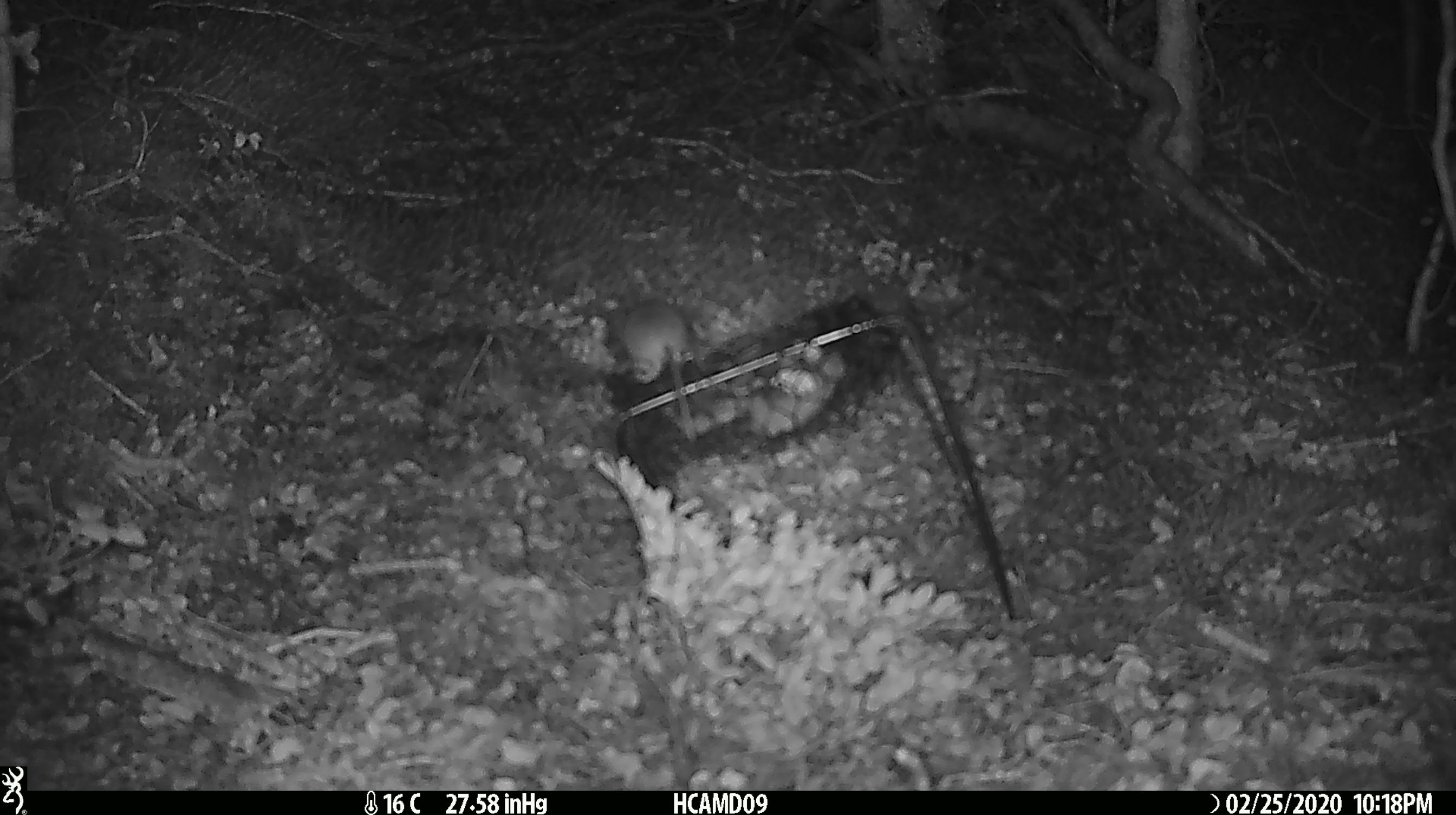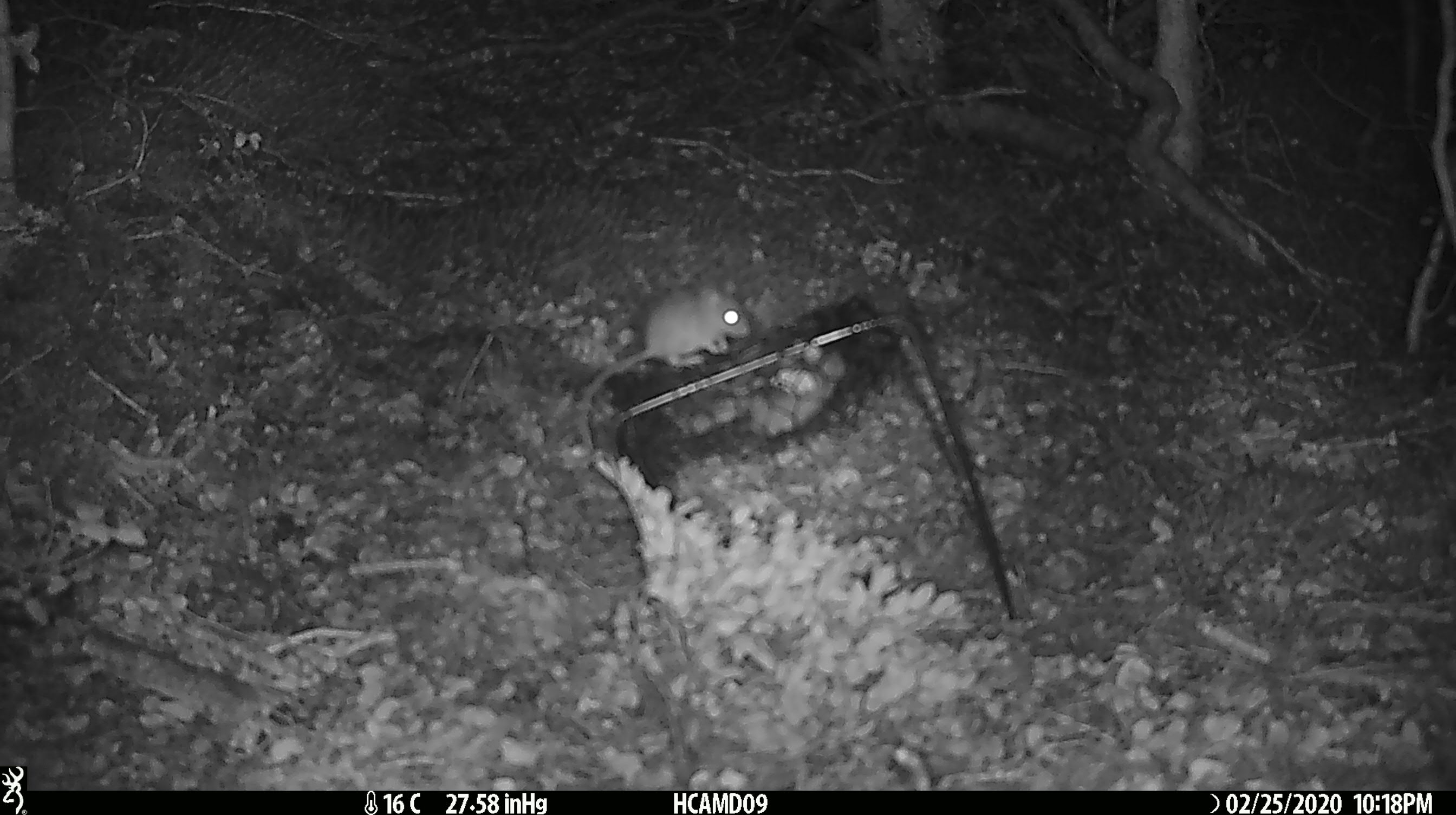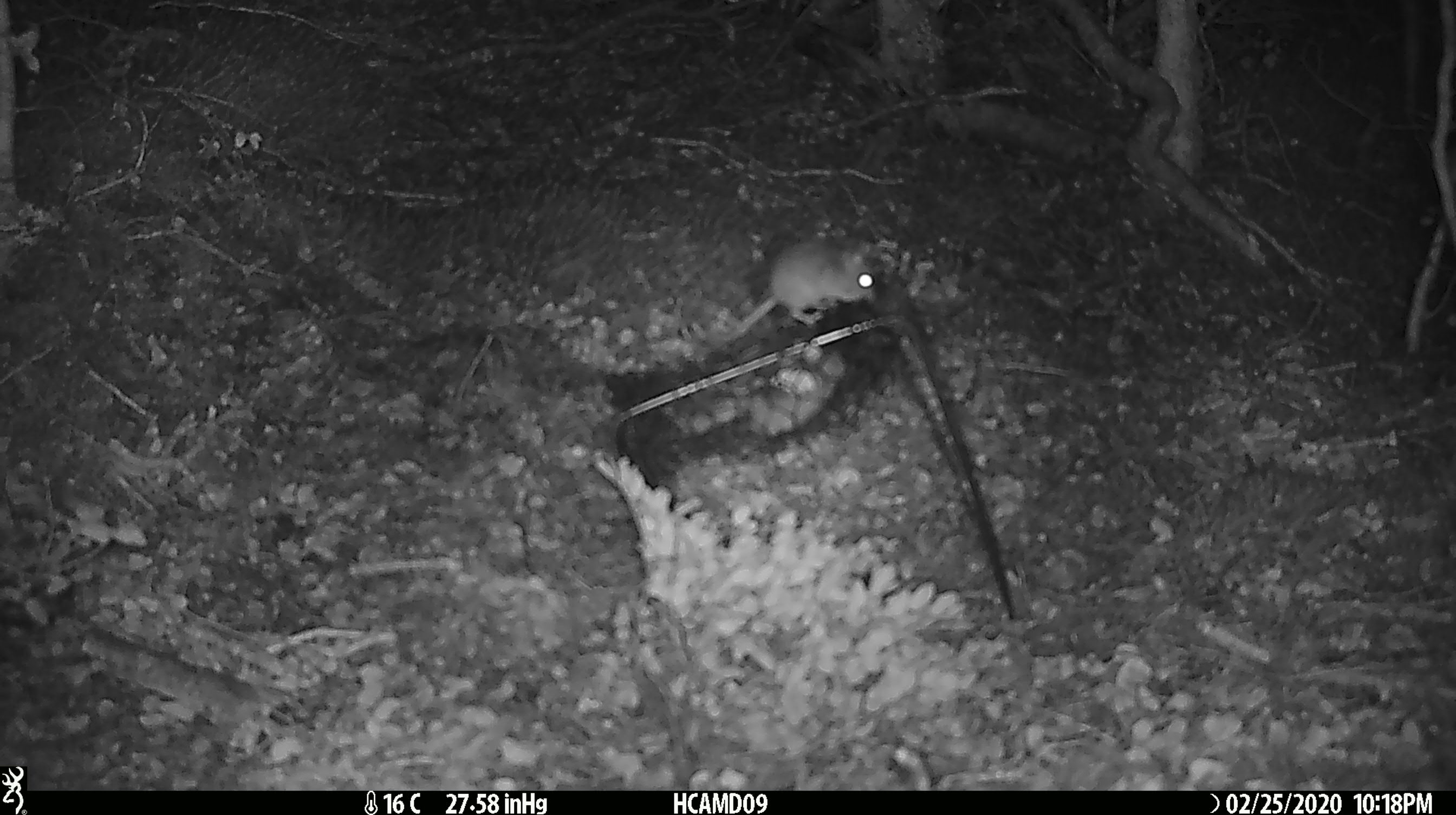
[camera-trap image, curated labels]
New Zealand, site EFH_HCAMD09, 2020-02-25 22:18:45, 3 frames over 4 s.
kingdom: Animalia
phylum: Chordata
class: Mammalia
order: Rodentia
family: Muridae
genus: Mus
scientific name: Mus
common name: mouse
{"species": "mouse (Mus)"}